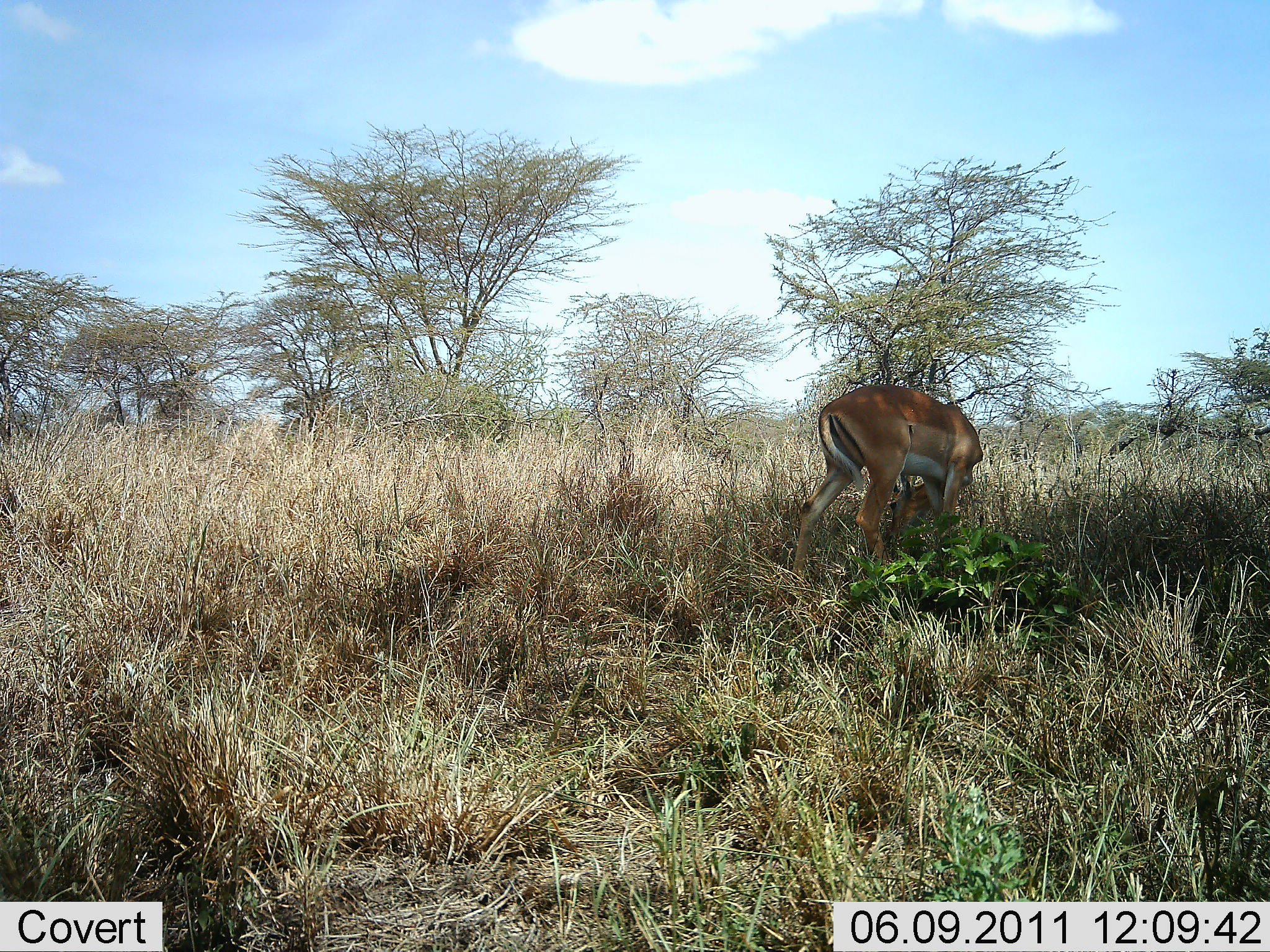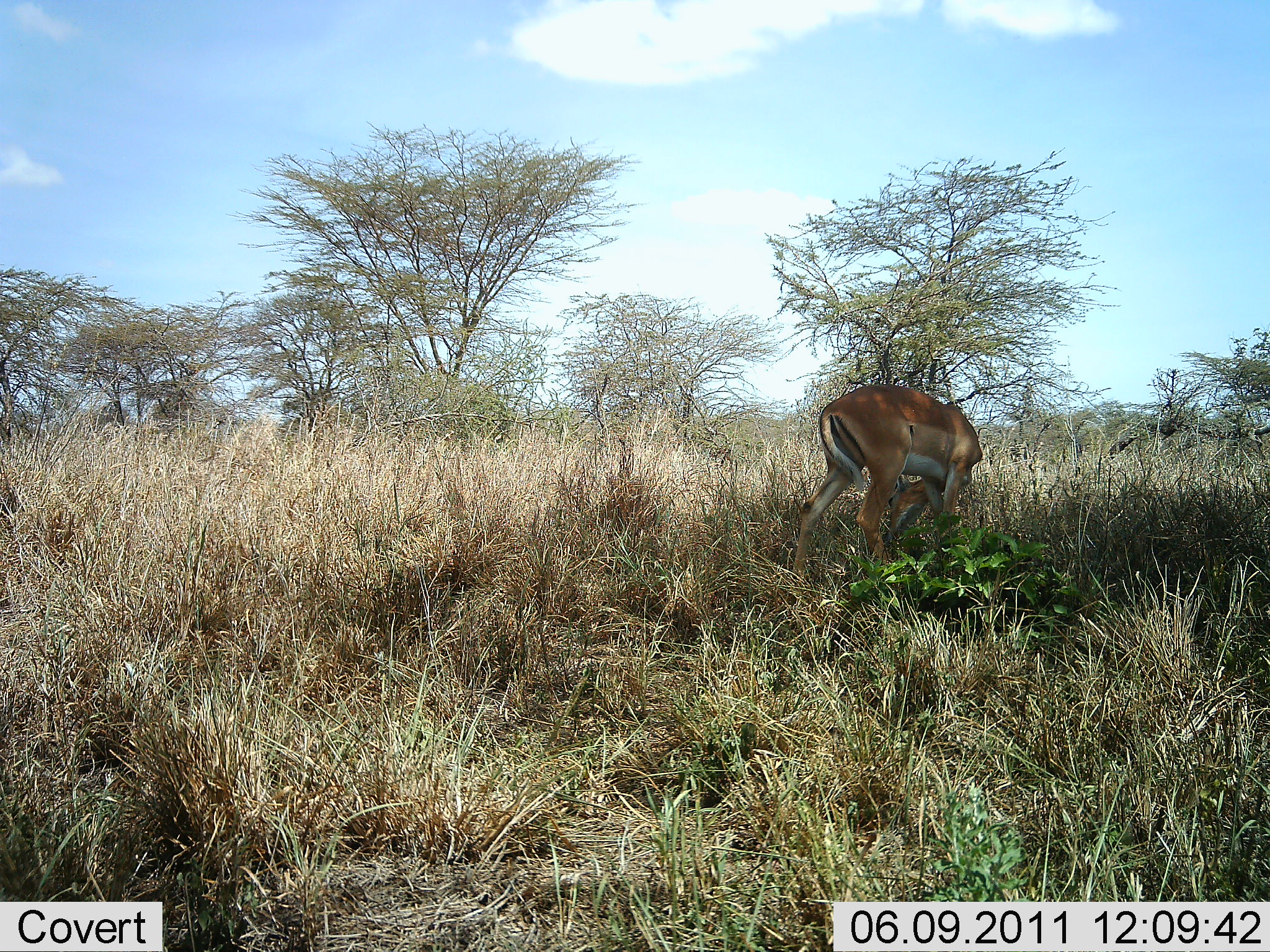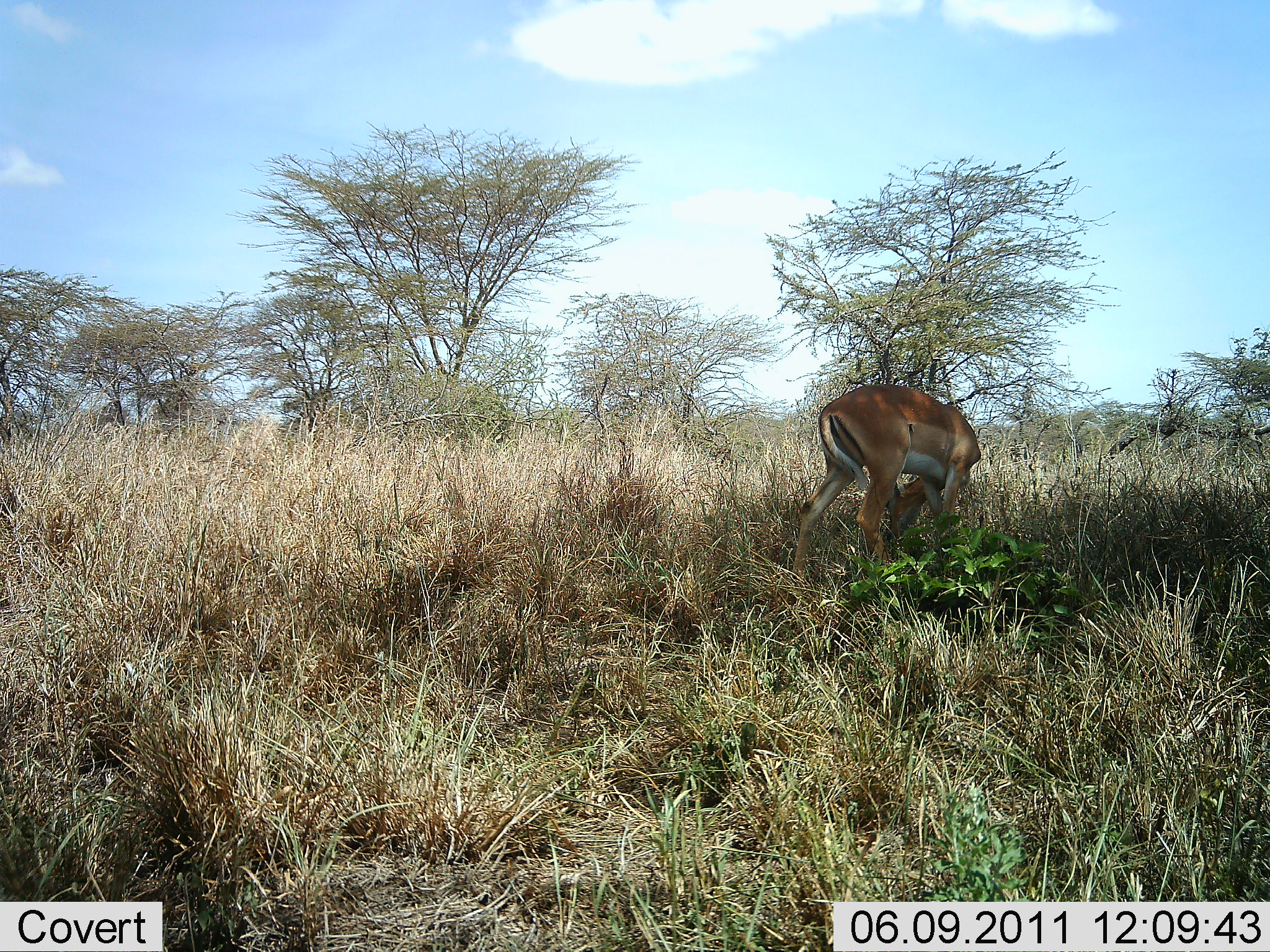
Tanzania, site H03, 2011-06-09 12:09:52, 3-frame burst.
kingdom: Animalia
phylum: Chordata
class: Mammalia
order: Artiodactyla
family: Bovidae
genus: Nanger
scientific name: Nanger granti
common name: grant's gazelle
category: gazellegrants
Gazellegrants (grant's gazelle) (Nanger granti), count 1. Behavior (volunteer vote fractions): standing 27%, resting 0%, moving 0%, interacting 0%. Young present (vote fraction): 0%. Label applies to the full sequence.